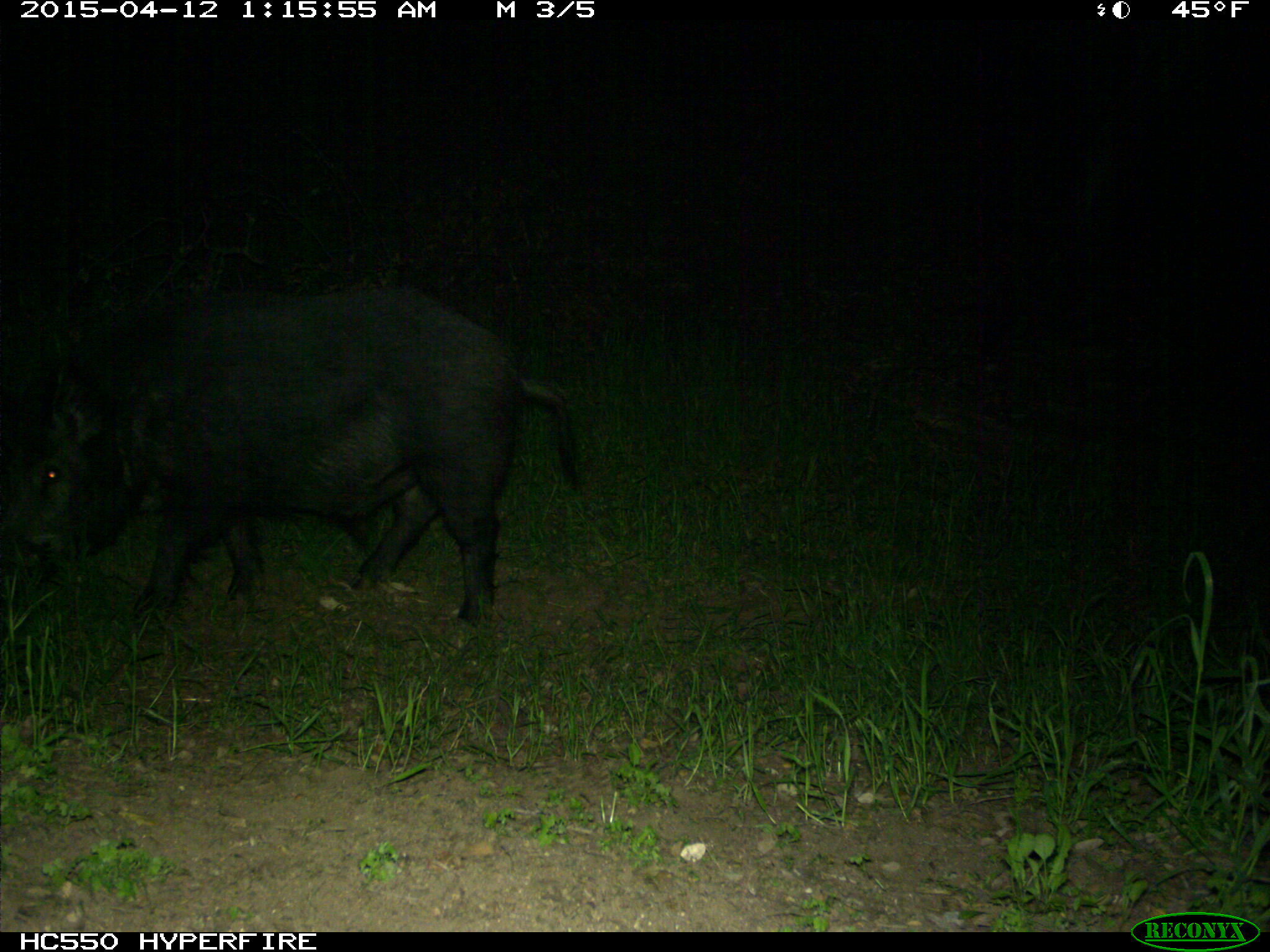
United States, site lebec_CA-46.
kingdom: Animalia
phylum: Chordata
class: Mammalia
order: Artiodactyla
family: Suidae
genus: Sus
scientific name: Sus scrofa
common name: wild boar